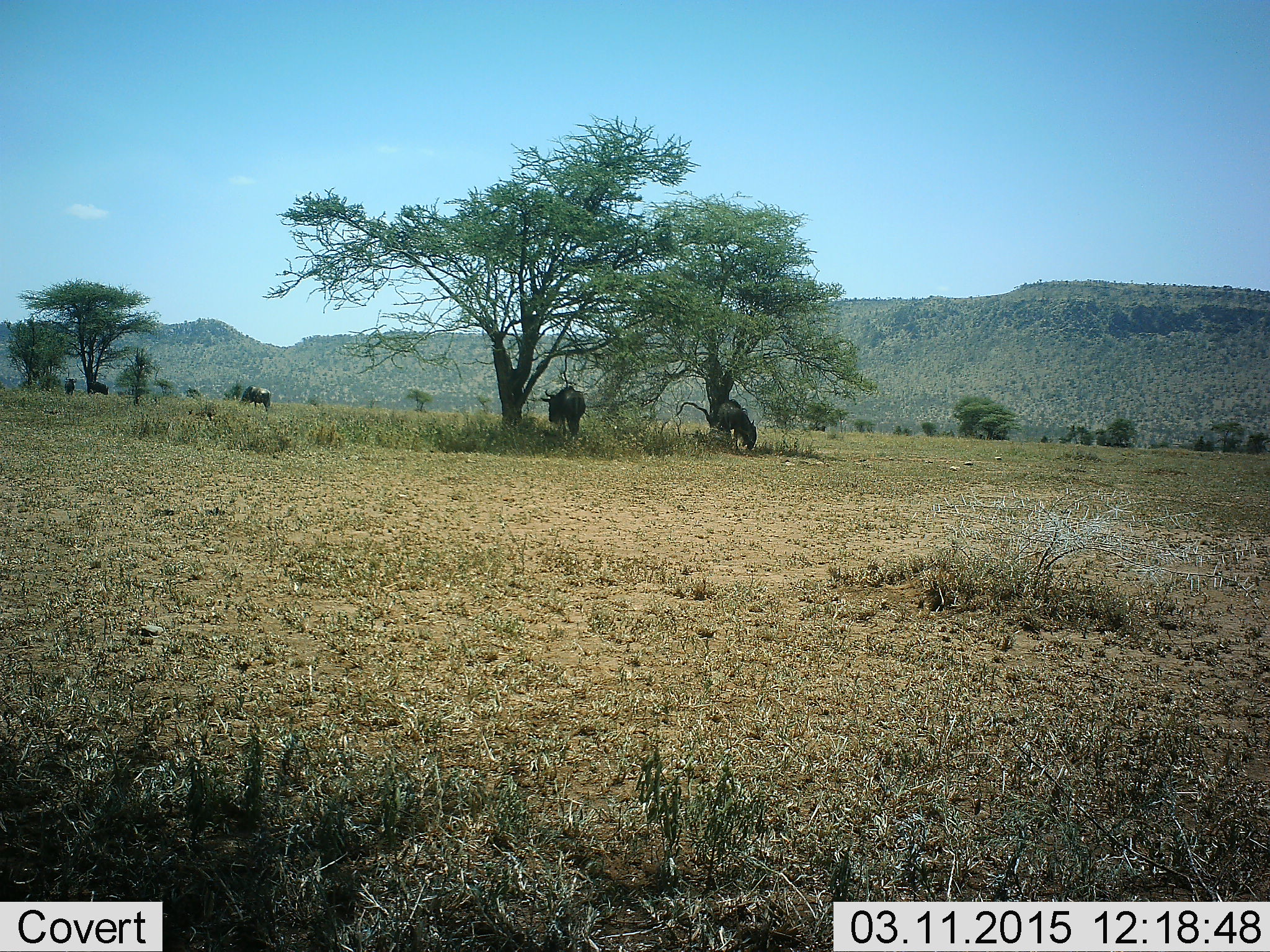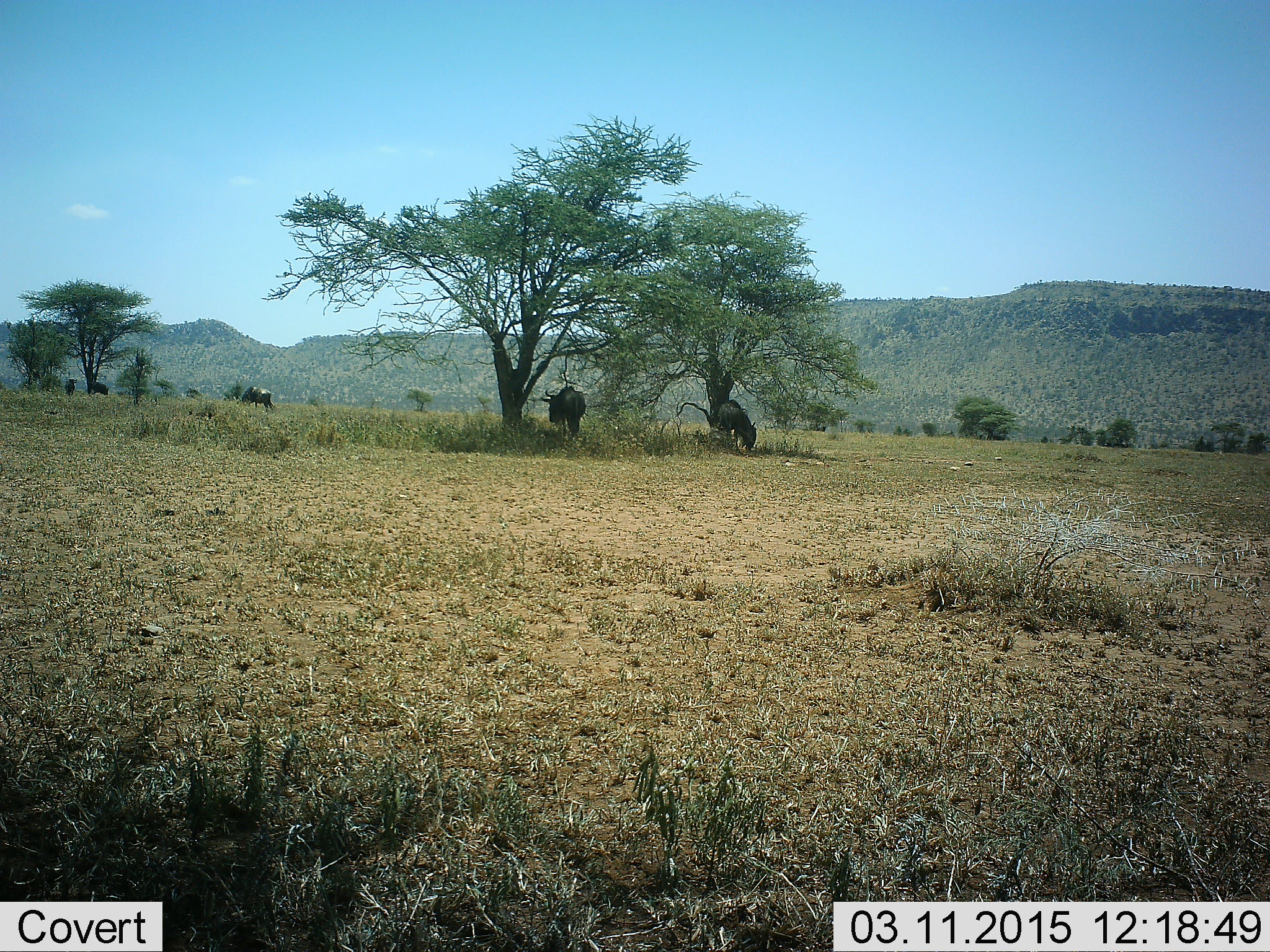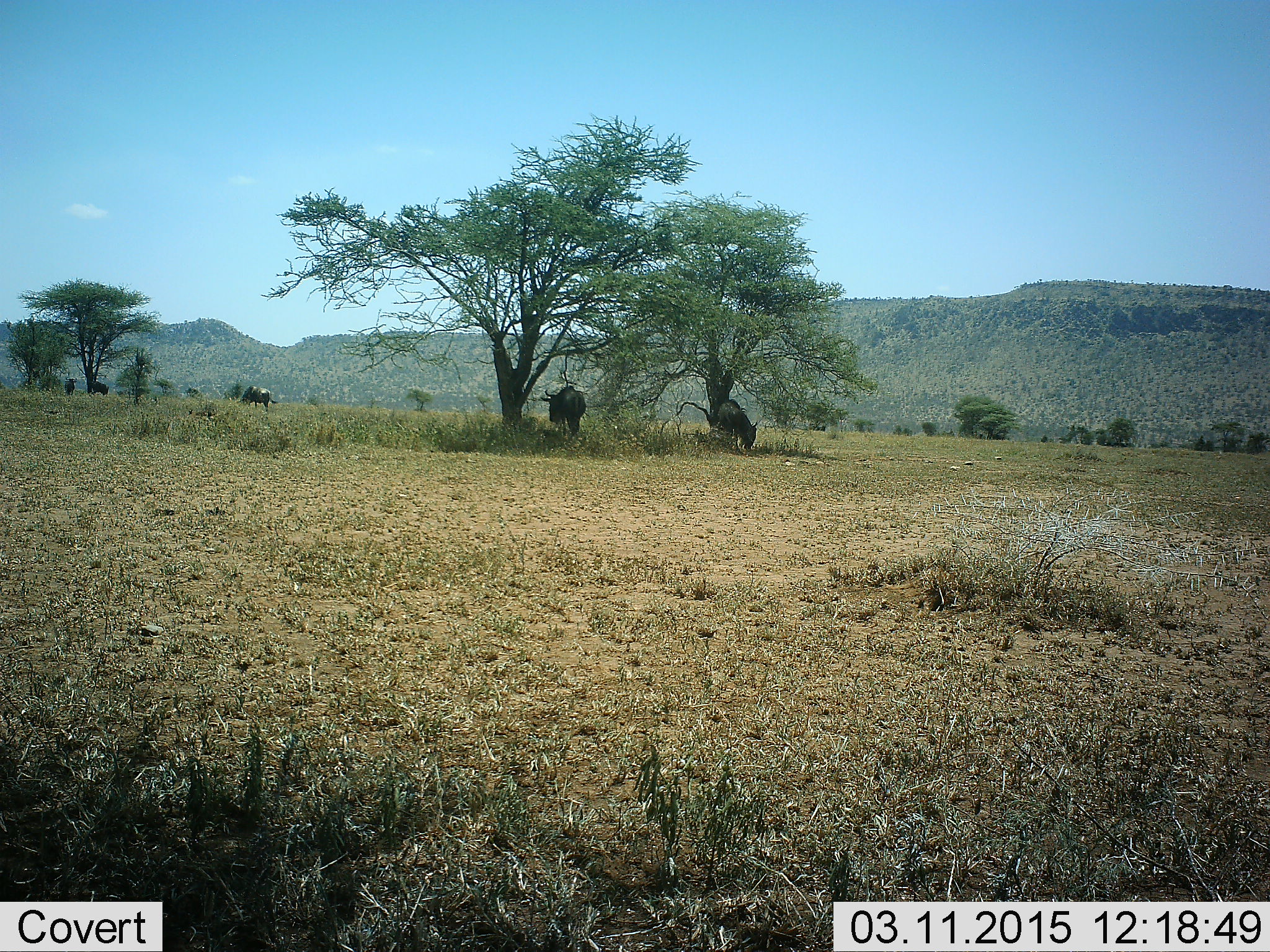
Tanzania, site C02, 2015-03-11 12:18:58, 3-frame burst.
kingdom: Animalia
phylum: Chordata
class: Mammalia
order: Artiodactyla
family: Bovidae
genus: Connochaetes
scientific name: Connochaetes taurinus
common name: blue wildebeest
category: wildebeest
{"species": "wildebeest (blue wildebeest) (Connochaetes taurinus)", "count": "5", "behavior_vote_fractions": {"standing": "80%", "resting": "0%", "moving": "0%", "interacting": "0%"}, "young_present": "0%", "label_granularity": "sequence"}